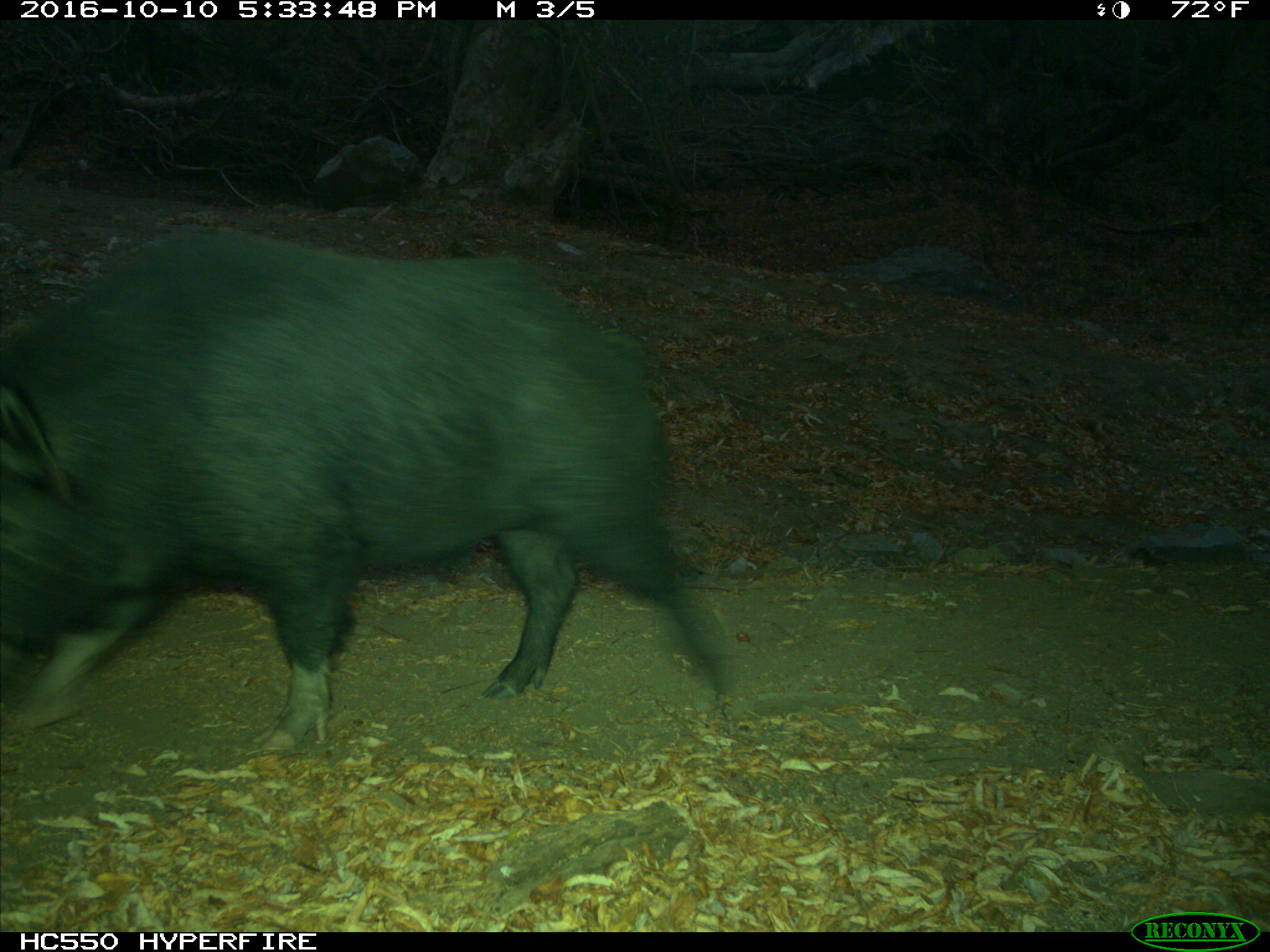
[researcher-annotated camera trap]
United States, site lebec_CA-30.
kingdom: Animalia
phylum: Chordata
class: Mammalia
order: Artiodactyla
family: Suidae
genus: Sus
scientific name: Sus scrofa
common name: wild boar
Sus scrofa (wild boar).